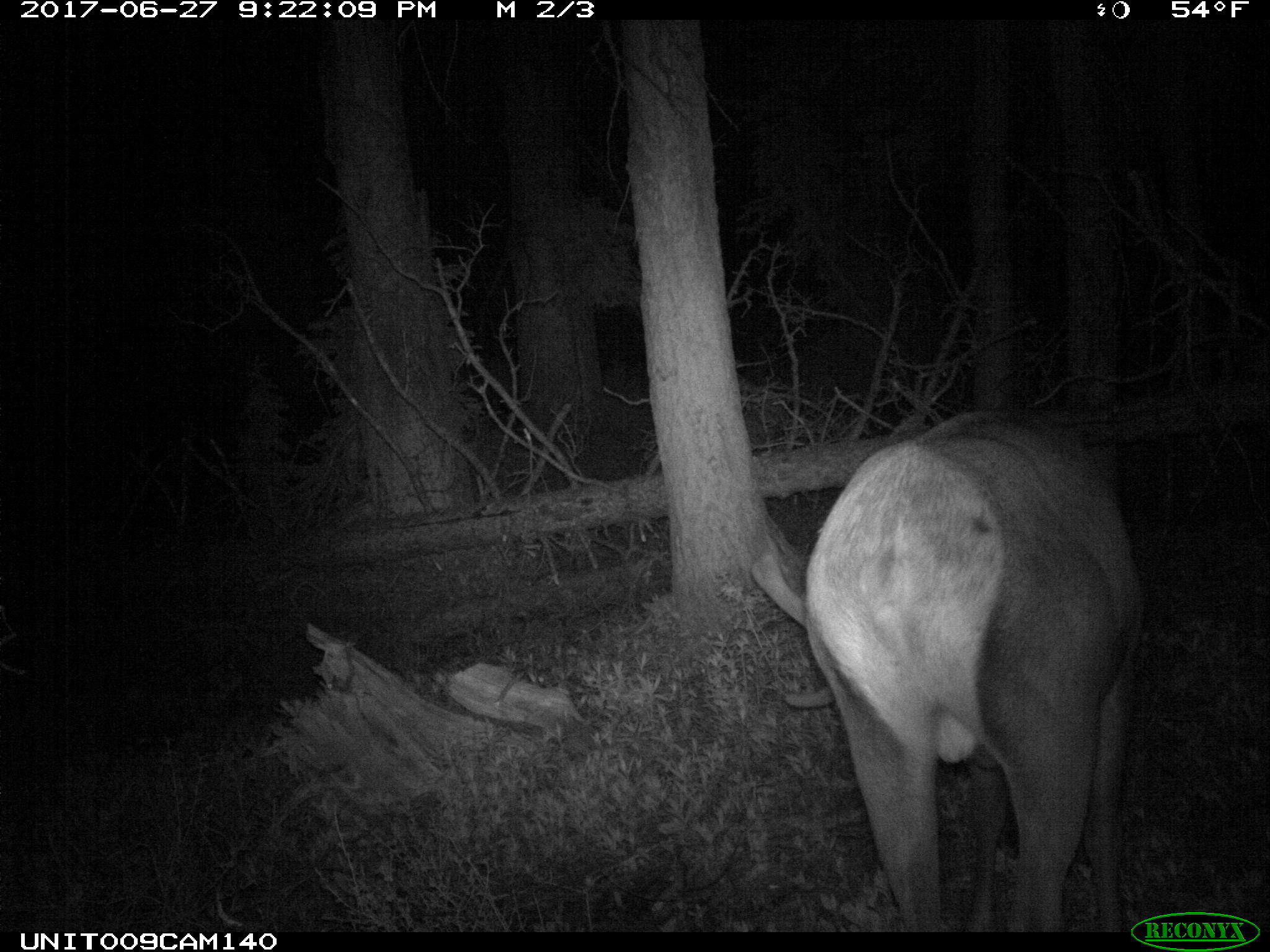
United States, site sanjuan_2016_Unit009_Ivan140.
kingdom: Animalia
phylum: Chordata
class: Mammalia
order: Artiodactyla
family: Cervidae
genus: Cervus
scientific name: Cervus elaphus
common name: red deer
Cervus elaphus (red deer).